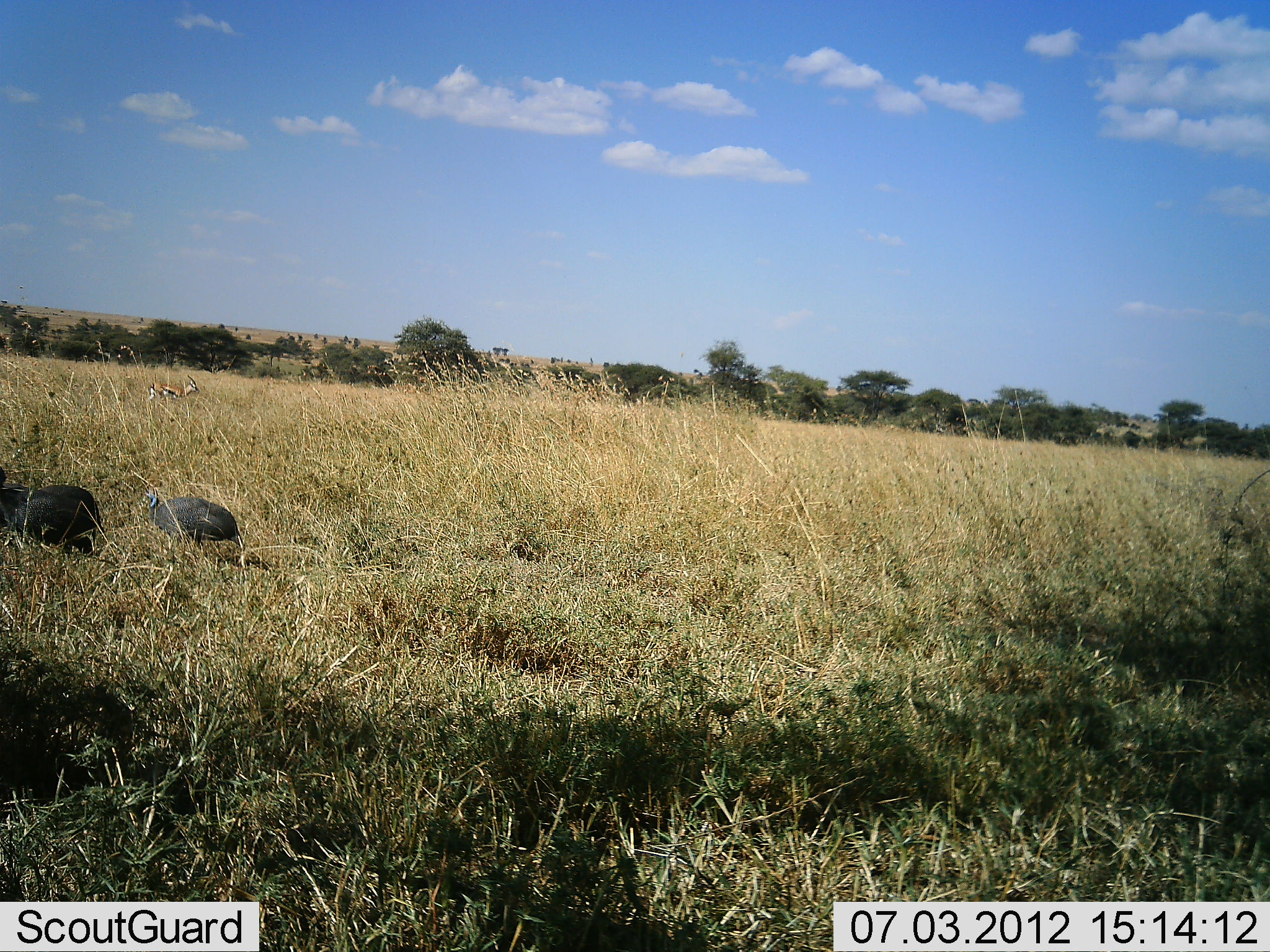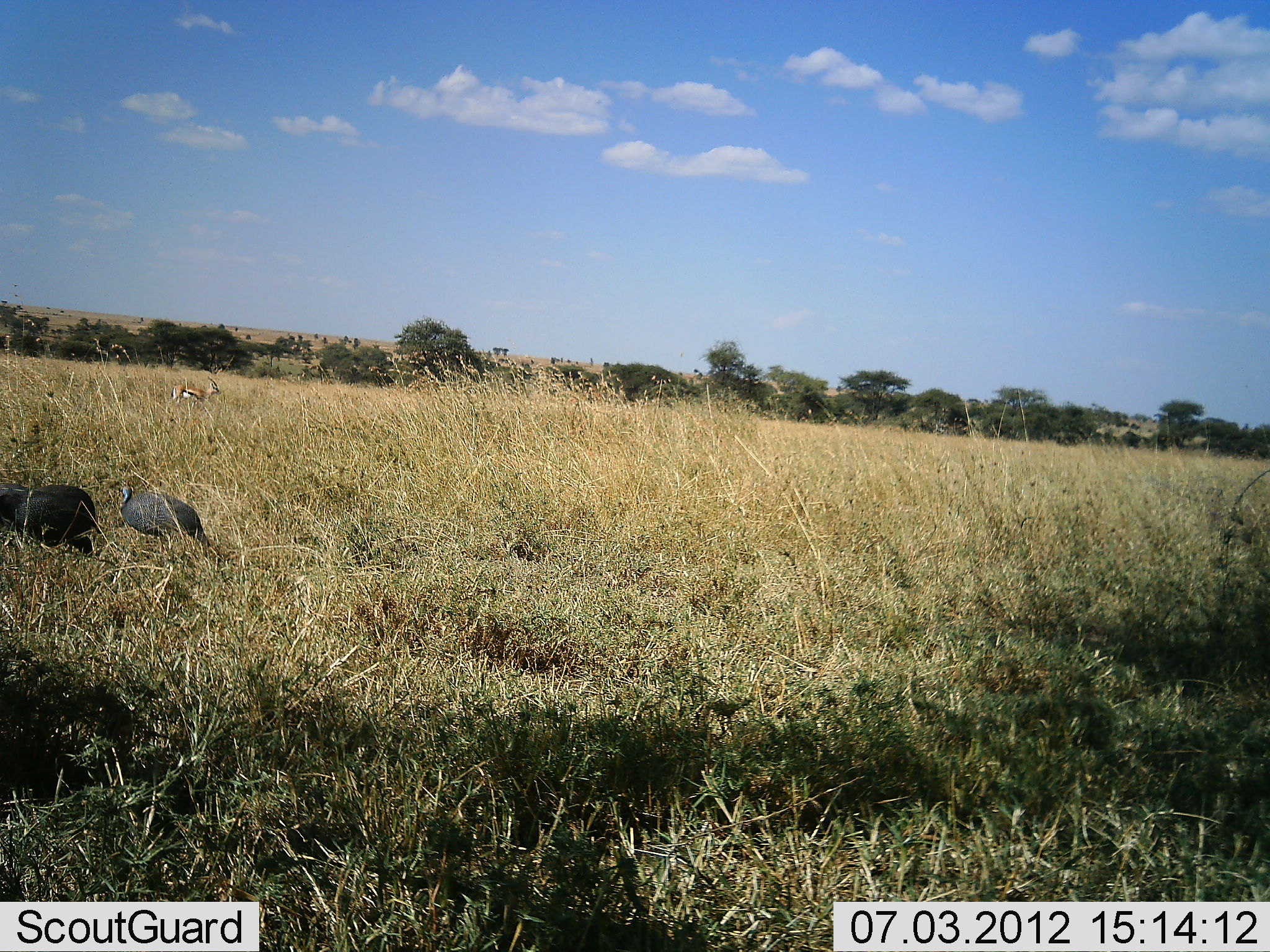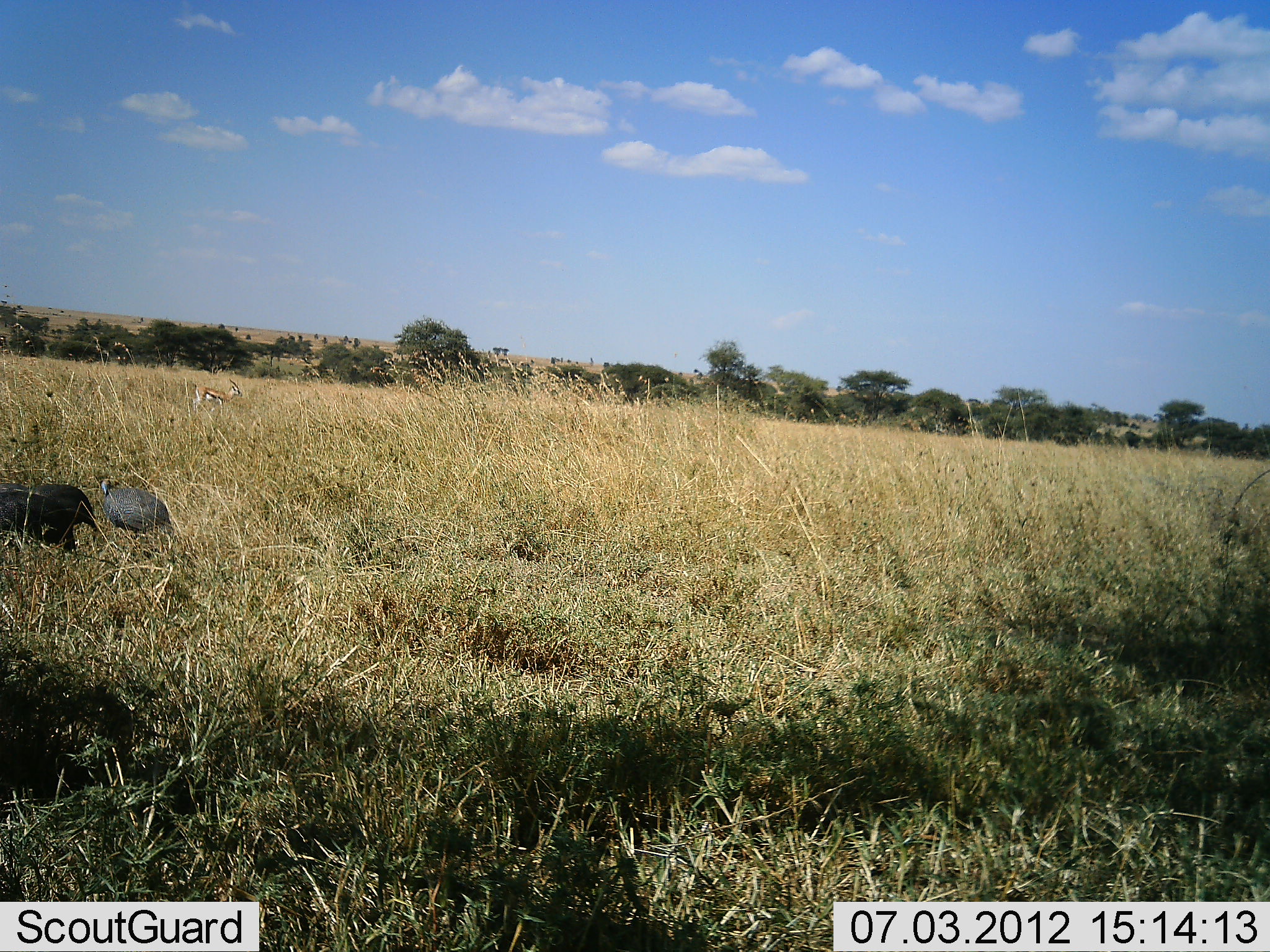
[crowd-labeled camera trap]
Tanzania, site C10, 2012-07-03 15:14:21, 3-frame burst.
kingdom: Animalia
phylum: Chordata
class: Mammalia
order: Artiodactyla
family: Bovidae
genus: Eudorcas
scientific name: Eudorcas thomsonii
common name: thomson's gazelle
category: gazellethomsons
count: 1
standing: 20%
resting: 0%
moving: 80%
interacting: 0%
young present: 0%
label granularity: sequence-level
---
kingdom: Animalia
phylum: Chordata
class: Aves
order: Galliformes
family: Numididae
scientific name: Numididae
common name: guinea fowl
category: guineafowl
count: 2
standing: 31%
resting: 0%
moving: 69%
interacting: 0%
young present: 0%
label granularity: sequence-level